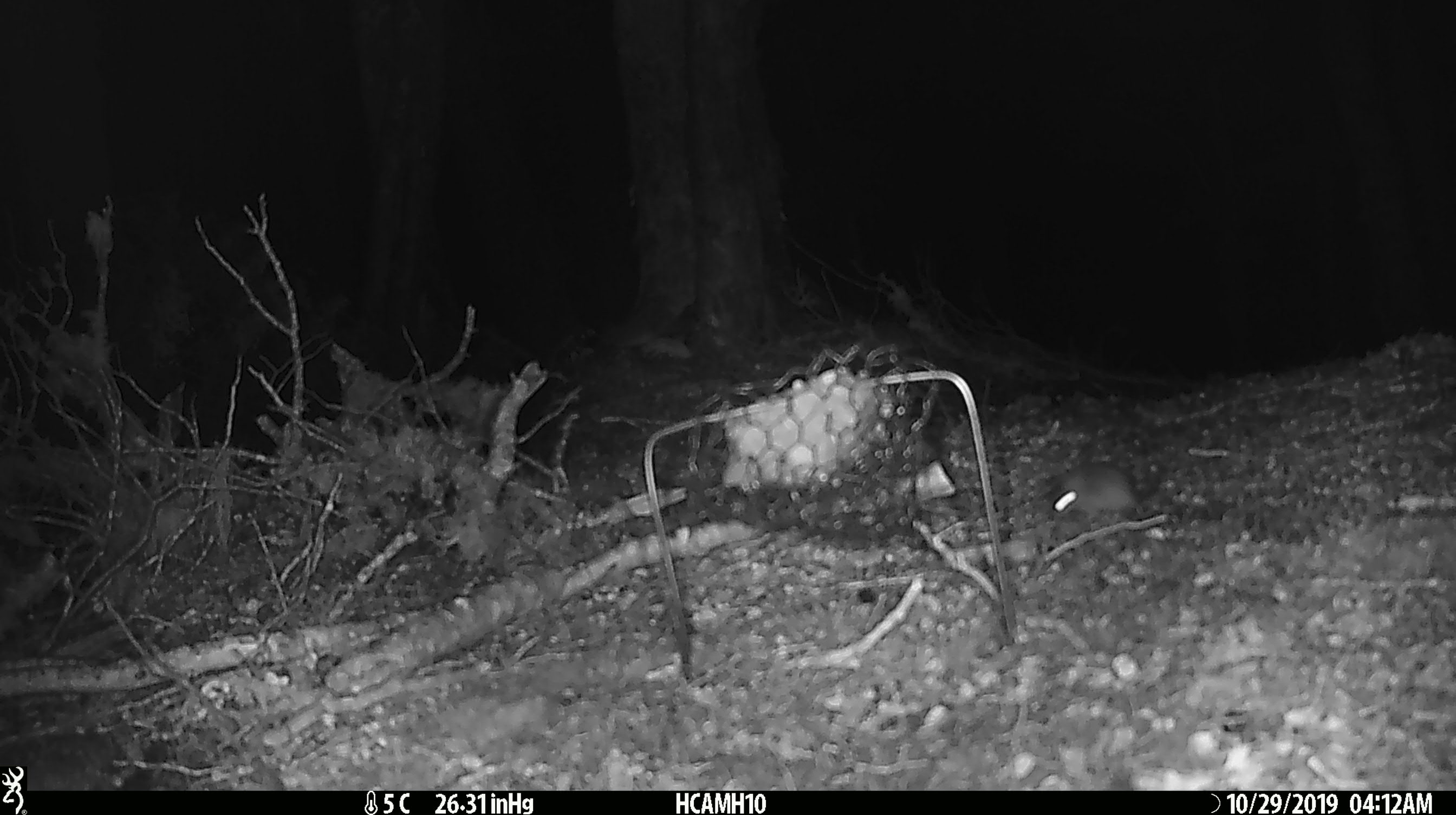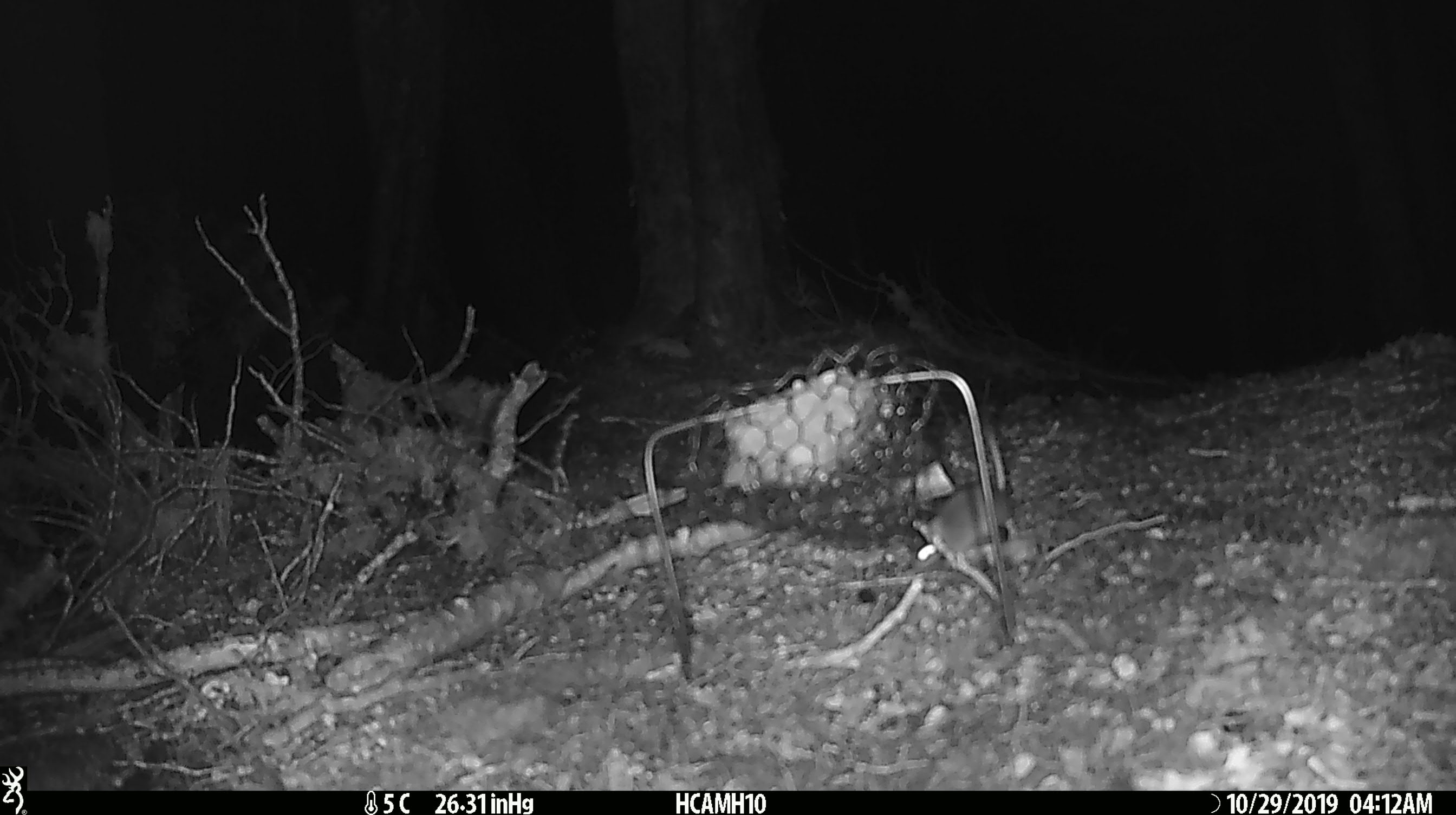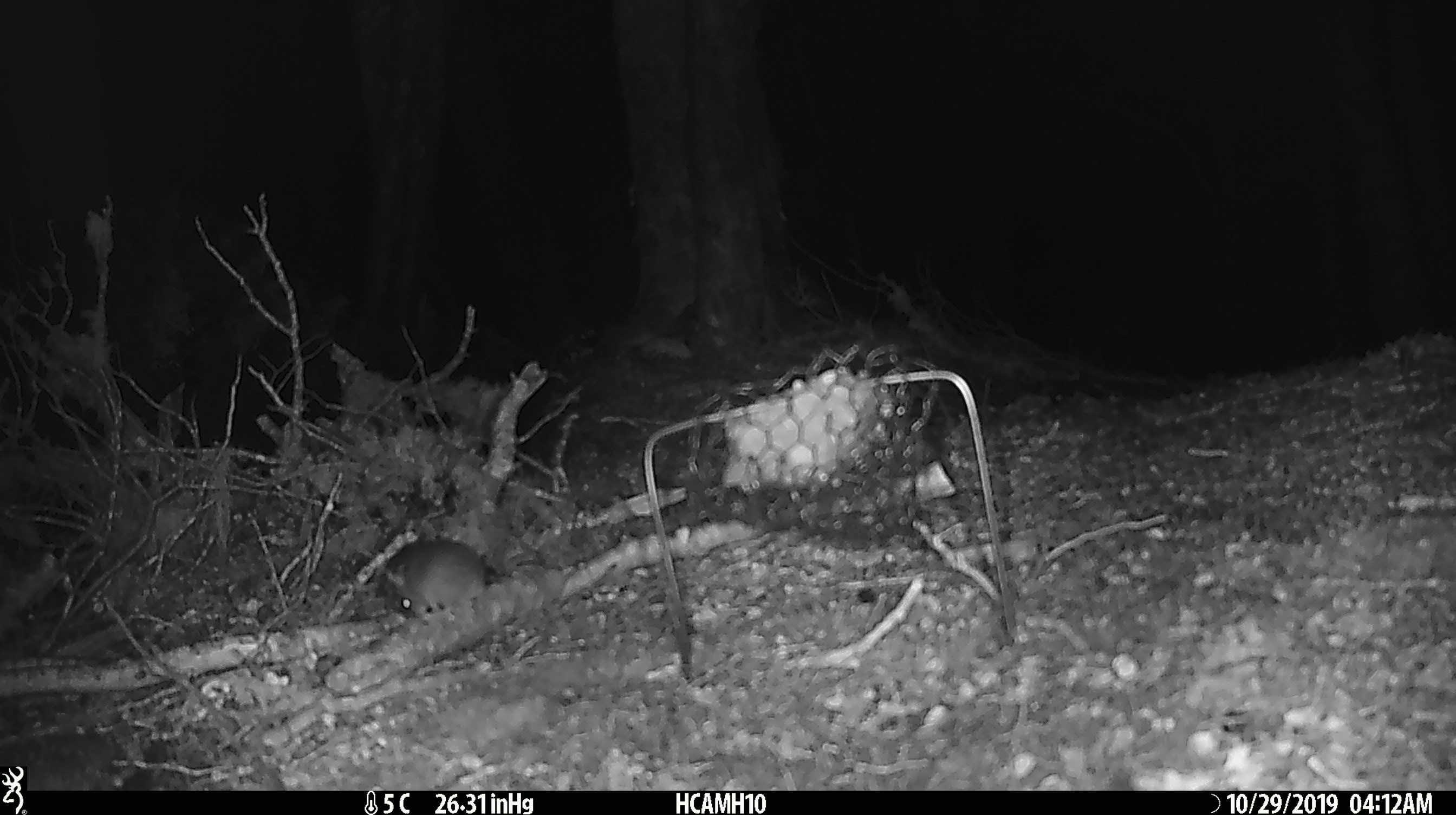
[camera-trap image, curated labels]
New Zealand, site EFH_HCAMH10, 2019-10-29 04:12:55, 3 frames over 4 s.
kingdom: Animalia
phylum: Chordata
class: Mammalia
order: Rodentia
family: Muridae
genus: Mus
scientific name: Mus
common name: mouse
Mouse (Mus).